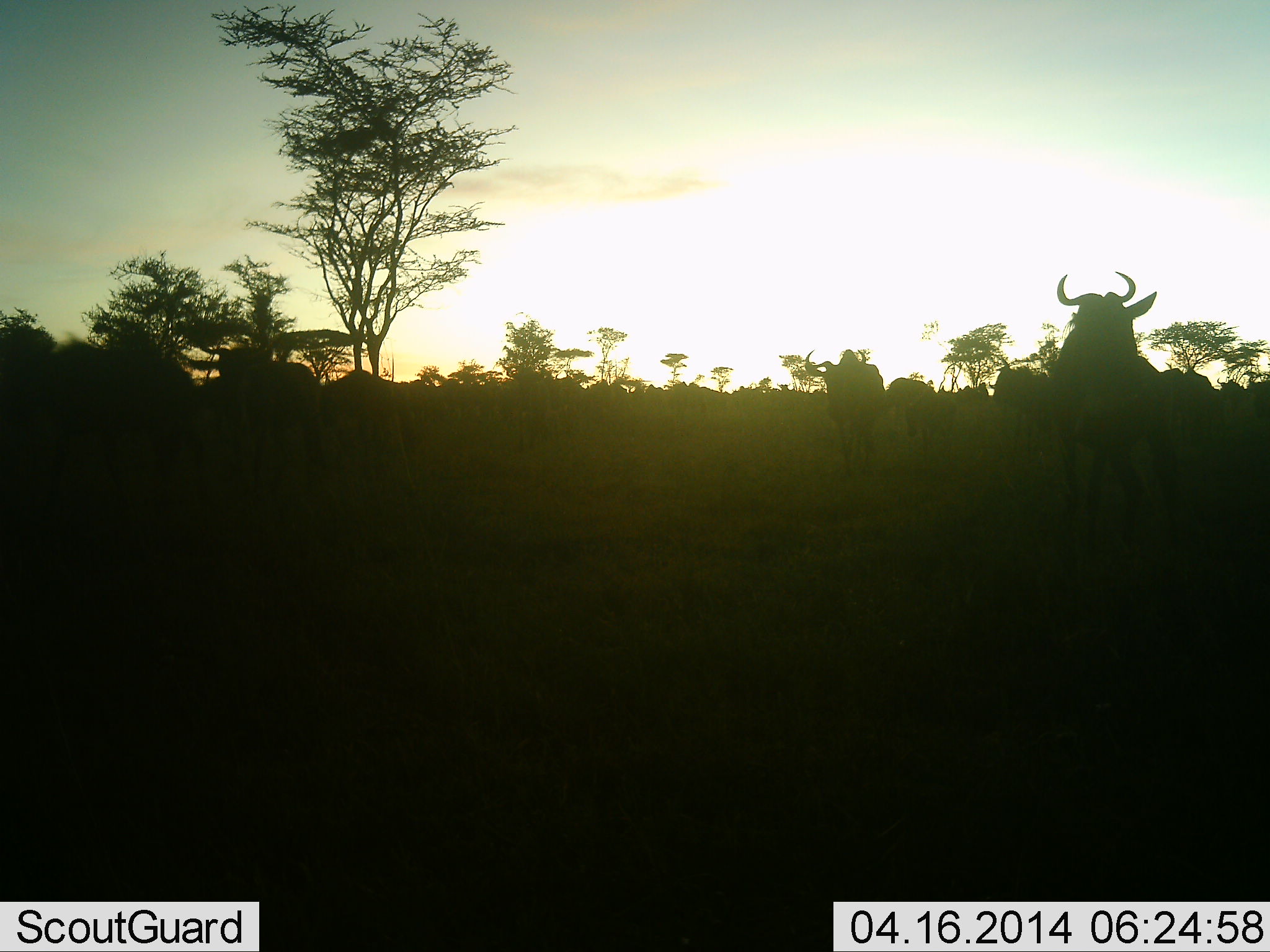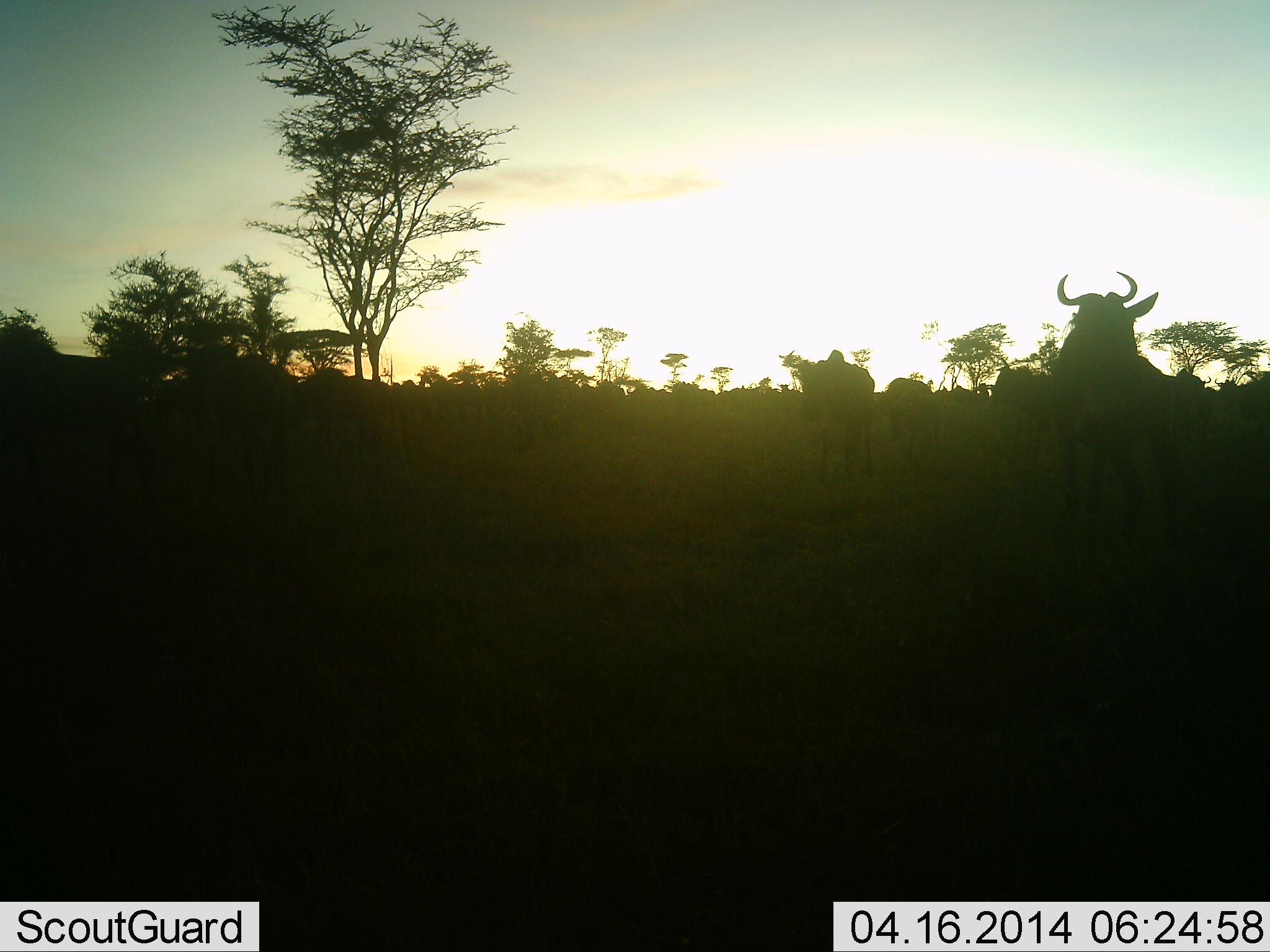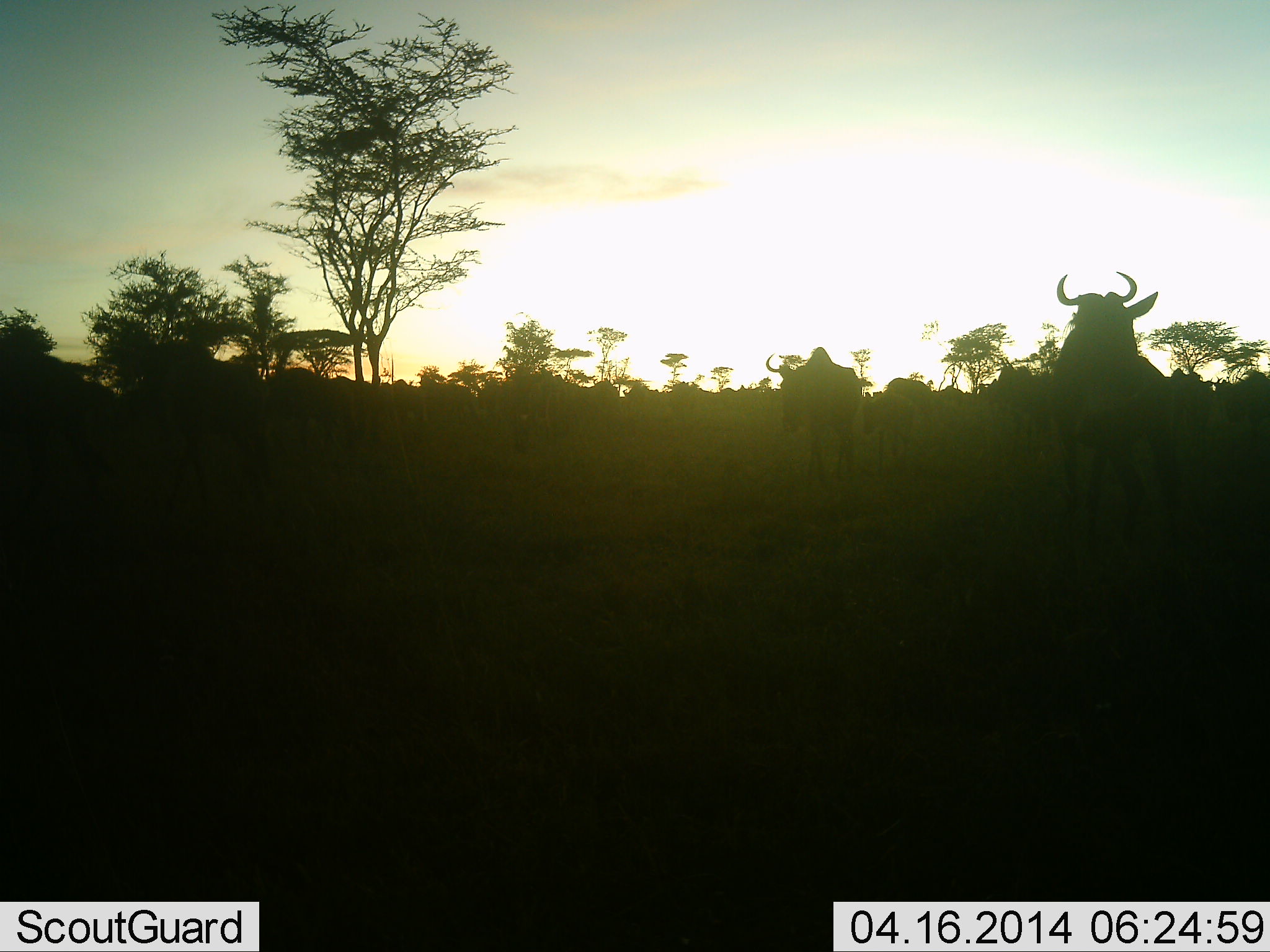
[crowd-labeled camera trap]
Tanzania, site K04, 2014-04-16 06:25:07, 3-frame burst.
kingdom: Animalia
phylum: Chordata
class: Mammalia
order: Artiodactyla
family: Bovidae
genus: Connochaetes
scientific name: Connochaetes taurinus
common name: blue wildebeest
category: wildebeest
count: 11-50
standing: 30%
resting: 0%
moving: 100%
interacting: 0%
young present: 0%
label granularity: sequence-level